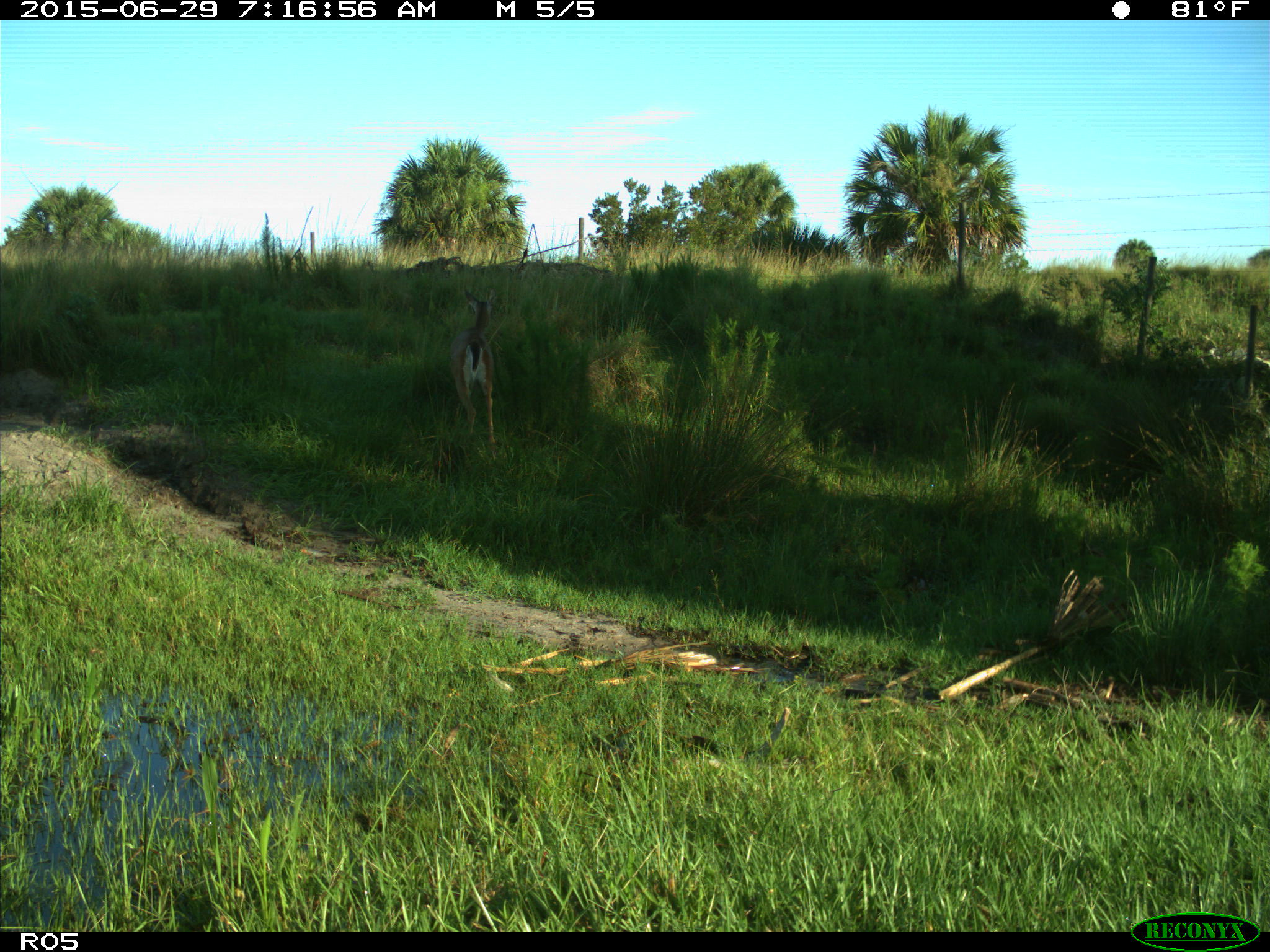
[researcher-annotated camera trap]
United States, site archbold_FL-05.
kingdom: Animalia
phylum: Chordata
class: Mammalia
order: Artiodactyla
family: Cervidae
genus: Odocoileus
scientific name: Odocoileus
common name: deer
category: unidentified deer